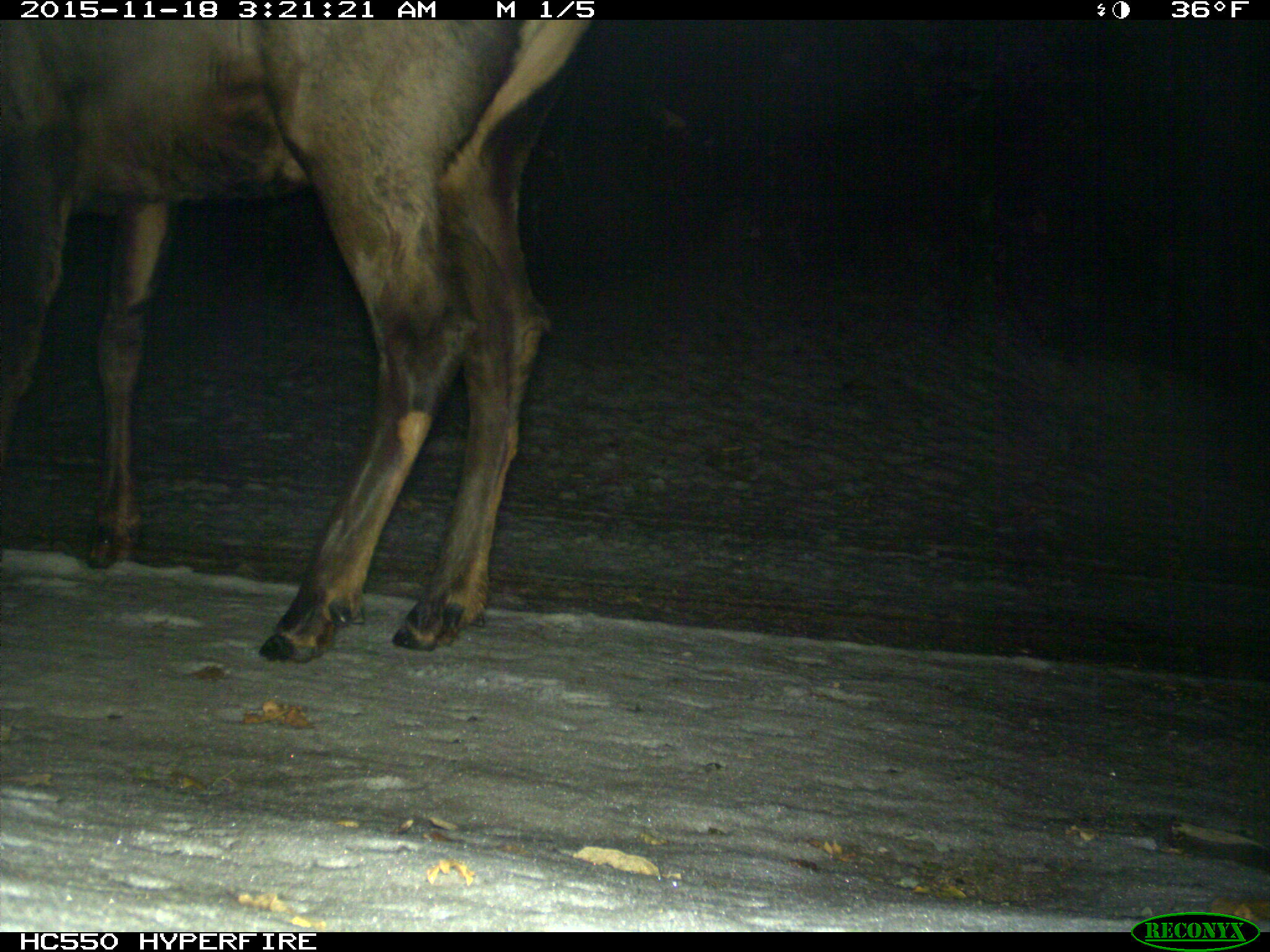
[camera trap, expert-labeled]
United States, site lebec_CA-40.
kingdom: Animalia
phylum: Chordata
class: Mammalia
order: Artiodactyla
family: Cervidae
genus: Cervus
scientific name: Cervus canadensis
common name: elk